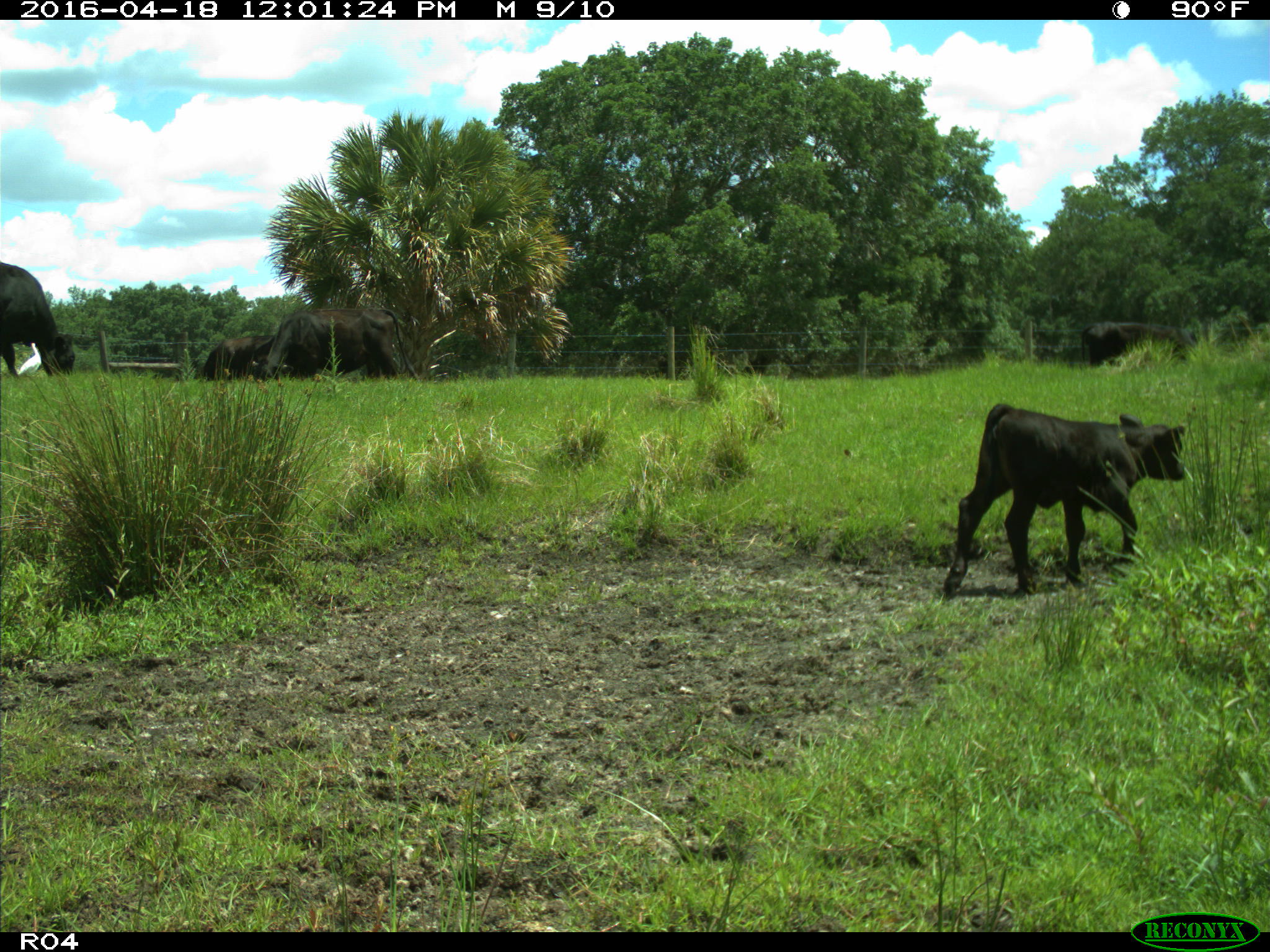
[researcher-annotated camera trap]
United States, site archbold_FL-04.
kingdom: Animalia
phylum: Chordata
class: Mammalia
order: Artiodactyla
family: Bovidae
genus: Bos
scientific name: Bos taurus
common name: domestic cow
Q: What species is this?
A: Bos taurus (domestic cow).